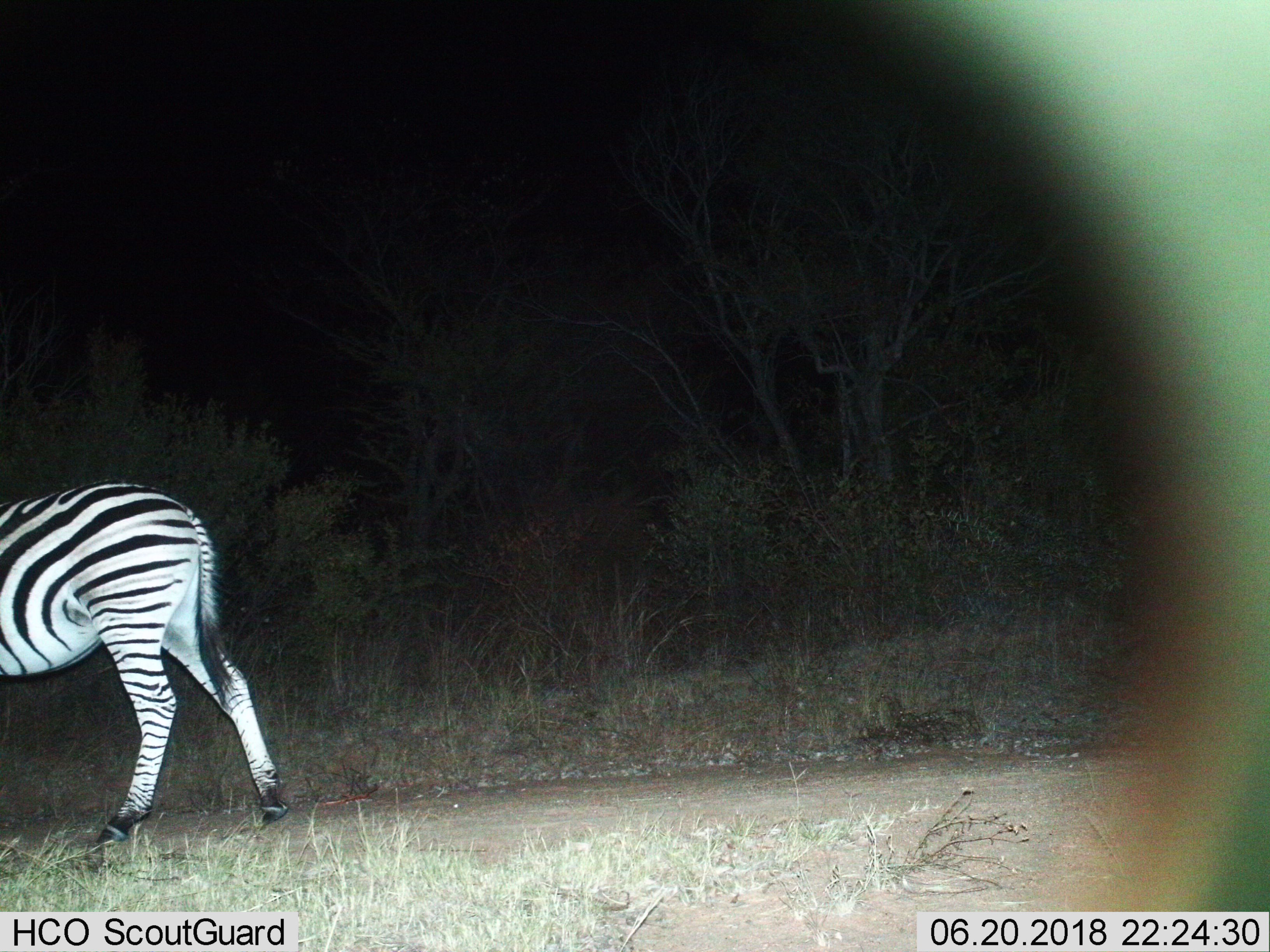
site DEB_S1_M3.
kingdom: Animalia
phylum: Chordata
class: Mammalia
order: Perissodactyla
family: Equidae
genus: Equus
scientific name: Equus quagga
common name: plains zebra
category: zebraplains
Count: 1.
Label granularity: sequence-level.